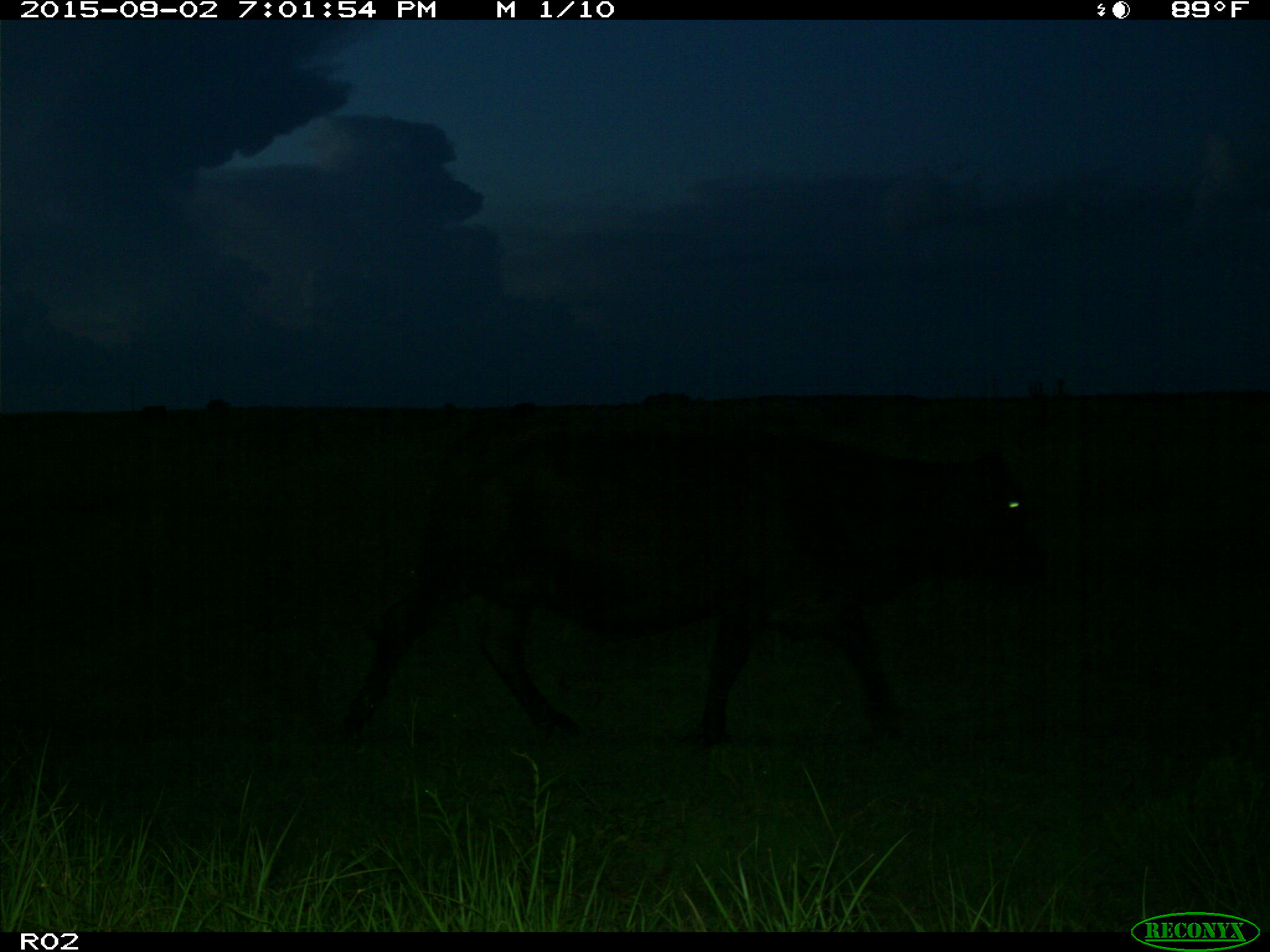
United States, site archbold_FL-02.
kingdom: Animalia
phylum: Chordata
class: Mammalia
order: Artiodactyla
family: Bovidae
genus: Bos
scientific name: Bos taurus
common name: domestic cow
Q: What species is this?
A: Bos taurus (domestic cow).